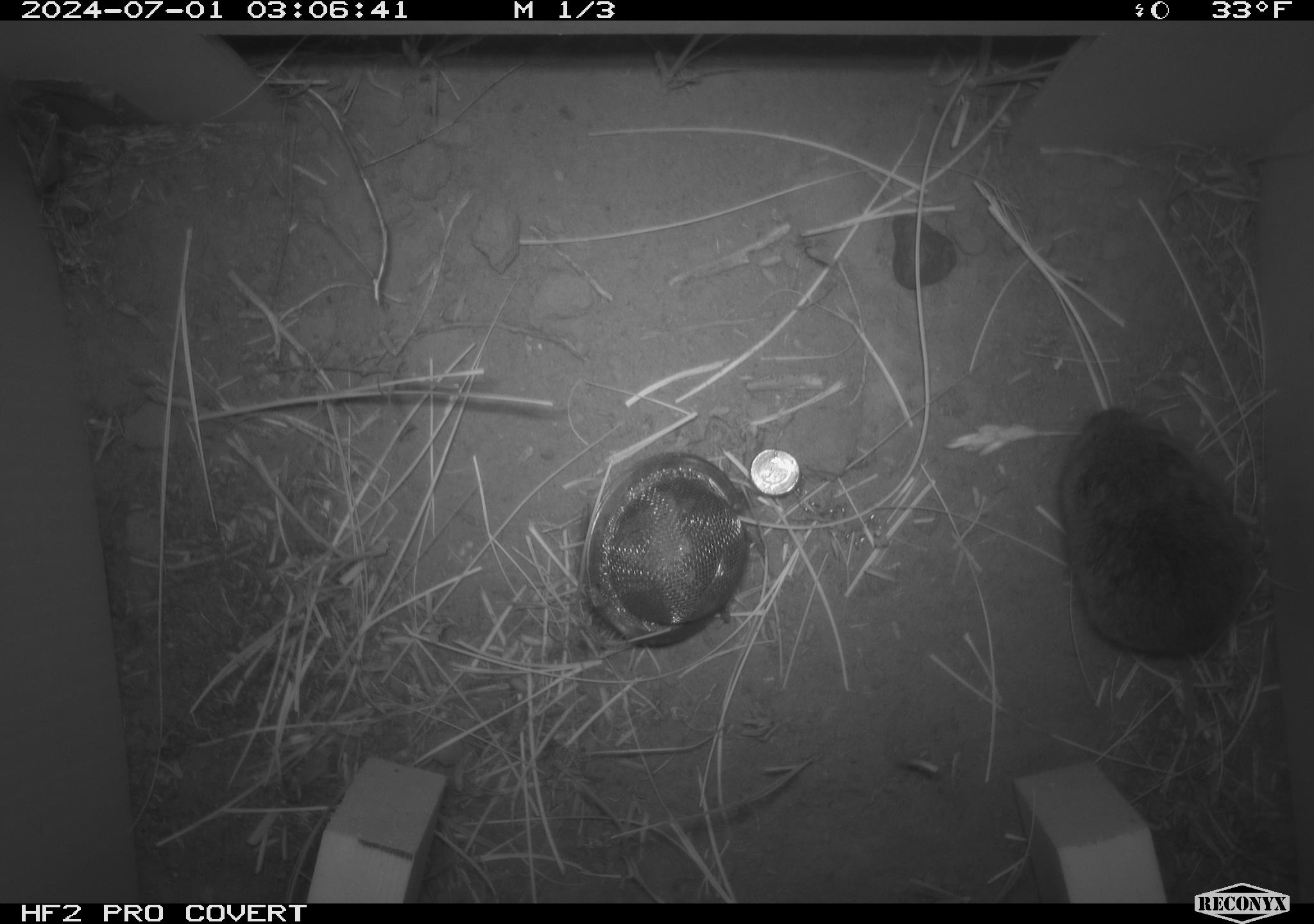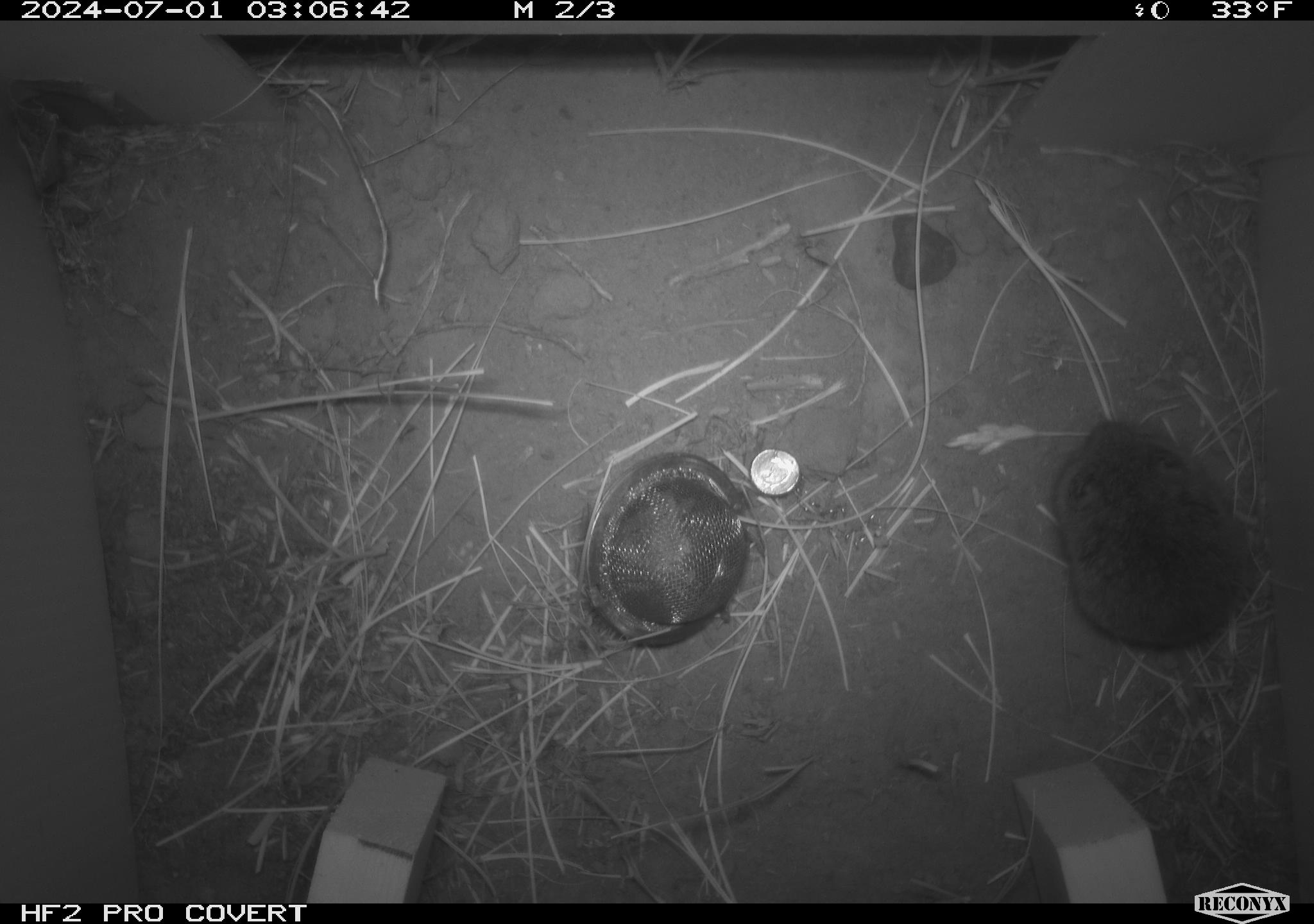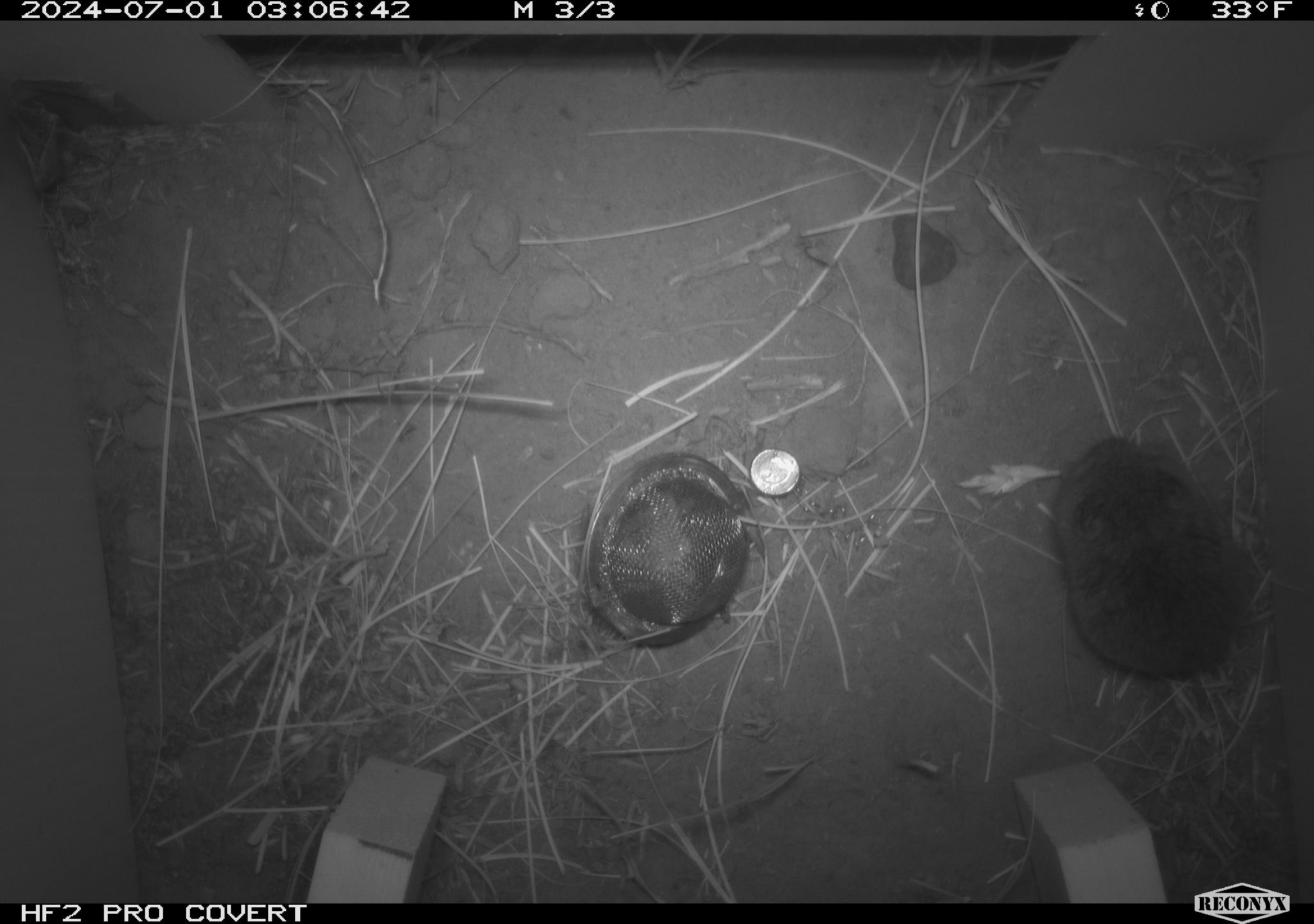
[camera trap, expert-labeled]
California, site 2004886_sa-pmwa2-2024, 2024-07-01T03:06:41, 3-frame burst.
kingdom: Animalia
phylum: Chordata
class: Mammalia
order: Rodentia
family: Cricetidae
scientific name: Arvicolinae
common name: voles, lemmings, and muskrats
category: arvicolinae subfamily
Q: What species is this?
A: Arvicolinae subfamily (voles, lemmings, and muskrats) (Arvicolinae).